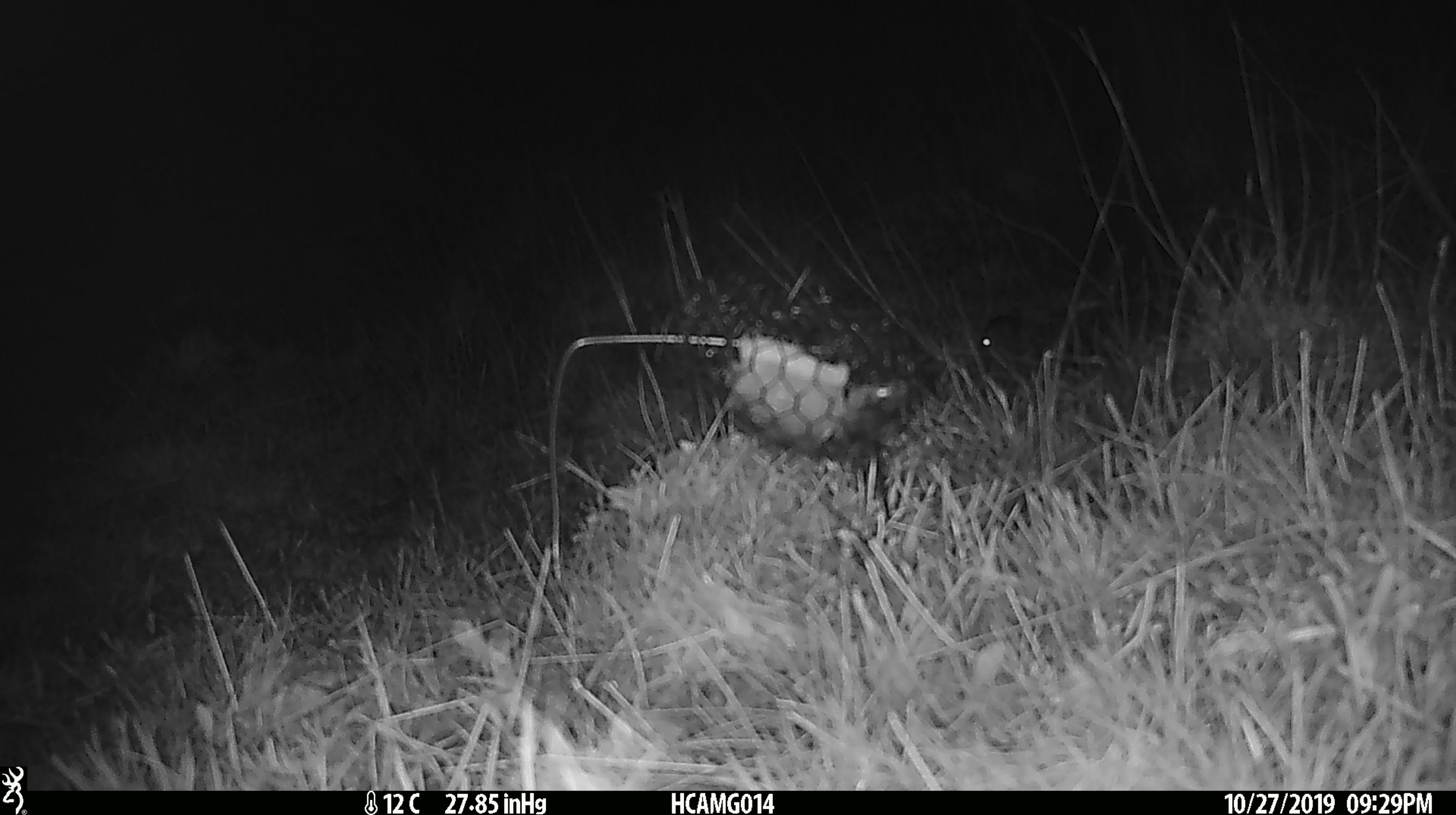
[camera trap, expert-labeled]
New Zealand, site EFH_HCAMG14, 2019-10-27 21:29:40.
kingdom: Animalia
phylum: Chordata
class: Mammalia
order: Rodentia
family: Muridae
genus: Mus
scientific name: Mus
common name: mouse